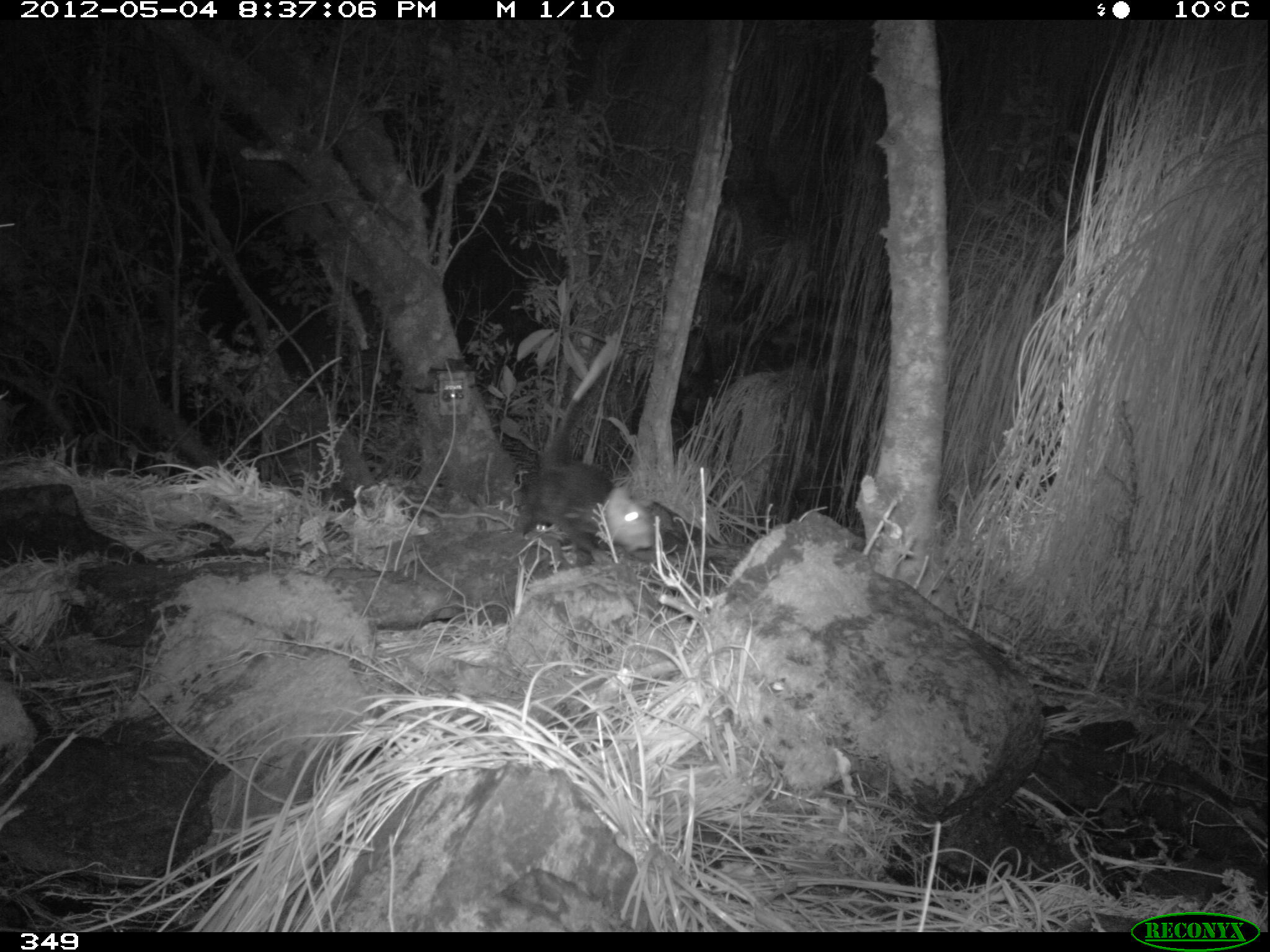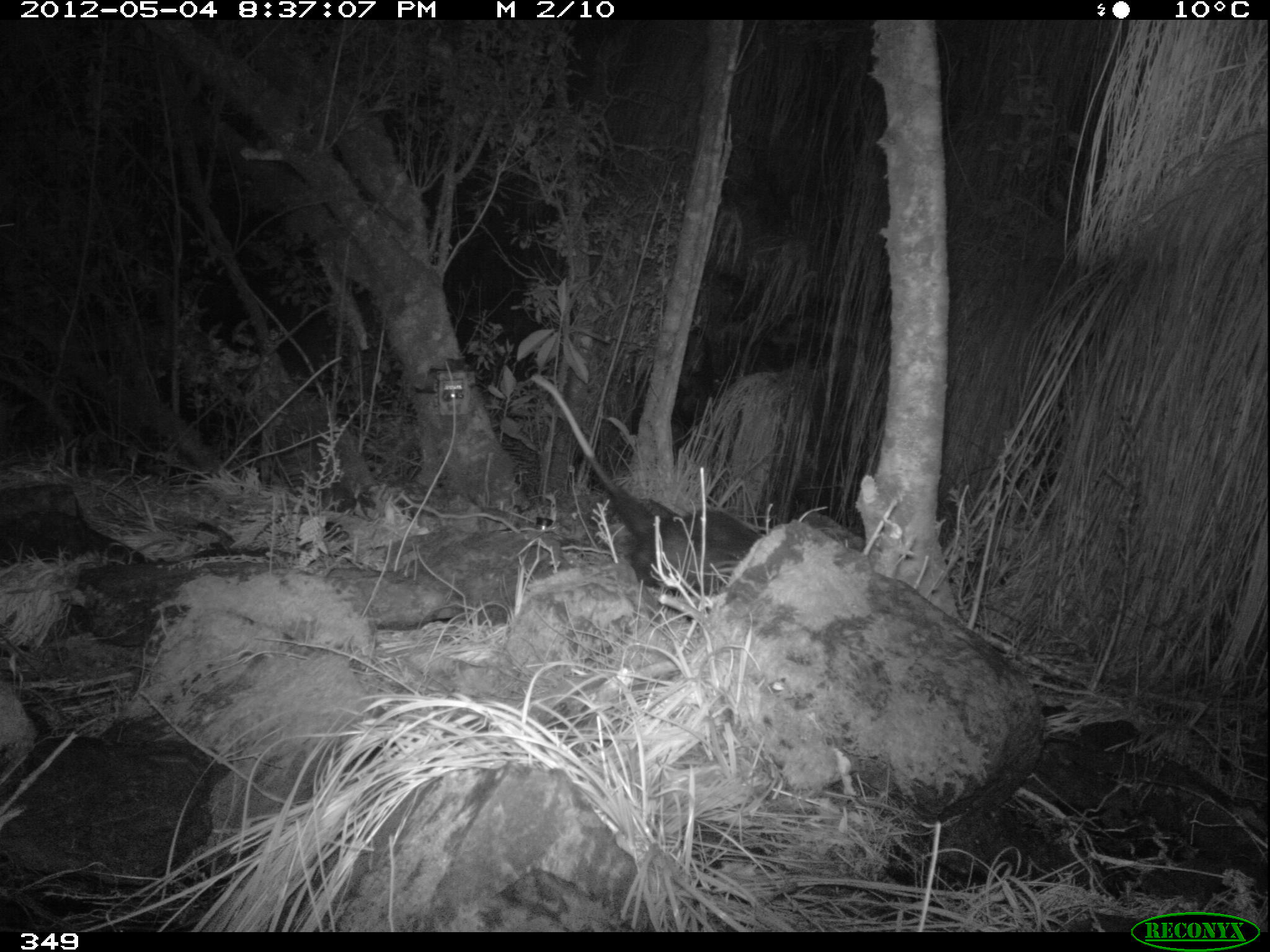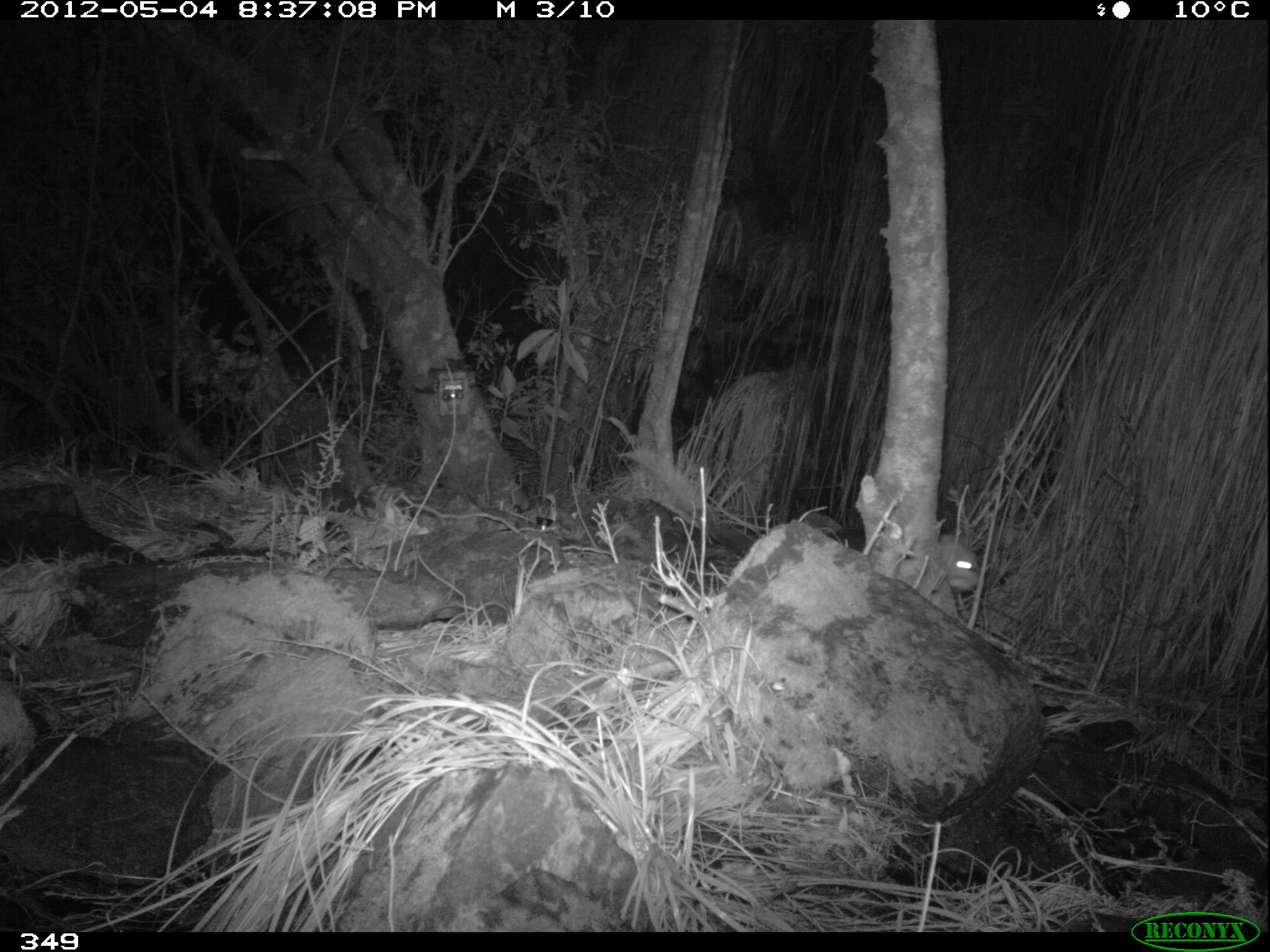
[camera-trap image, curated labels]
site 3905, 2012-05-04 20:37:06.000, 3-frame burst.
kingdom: Animalia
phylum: Chordata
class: Mammalia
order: Didelphimorphia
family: Didelphidae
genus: Didelphis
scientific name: Didelphis pernigra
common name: andean white-eared opossum